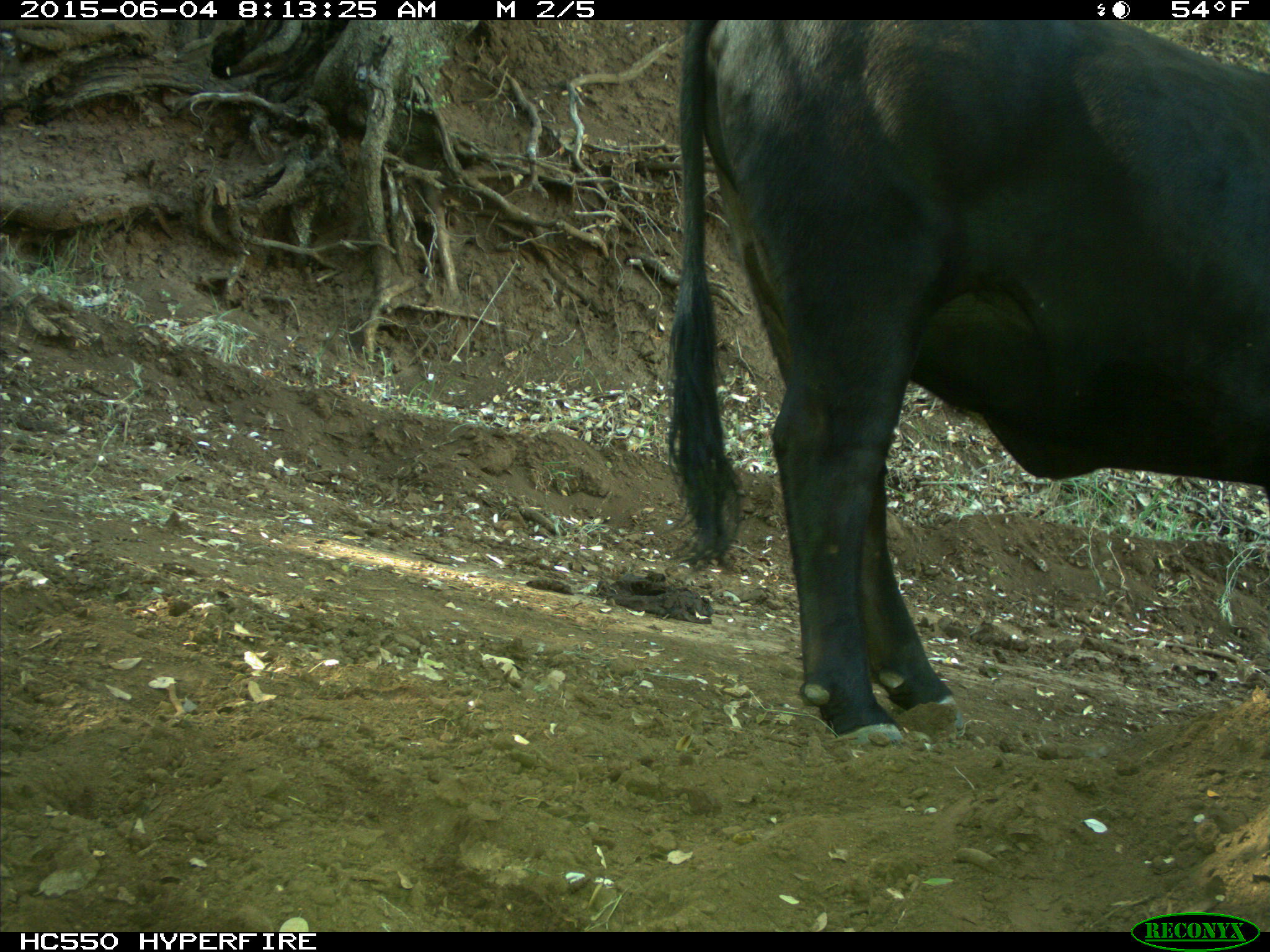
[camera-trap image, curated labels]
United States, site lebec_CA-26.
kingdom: Animalia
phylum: Chordata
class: Mammalia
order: Artiodactyla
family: Bovidae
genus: Bos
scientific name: Bos taurus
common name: domestic cow